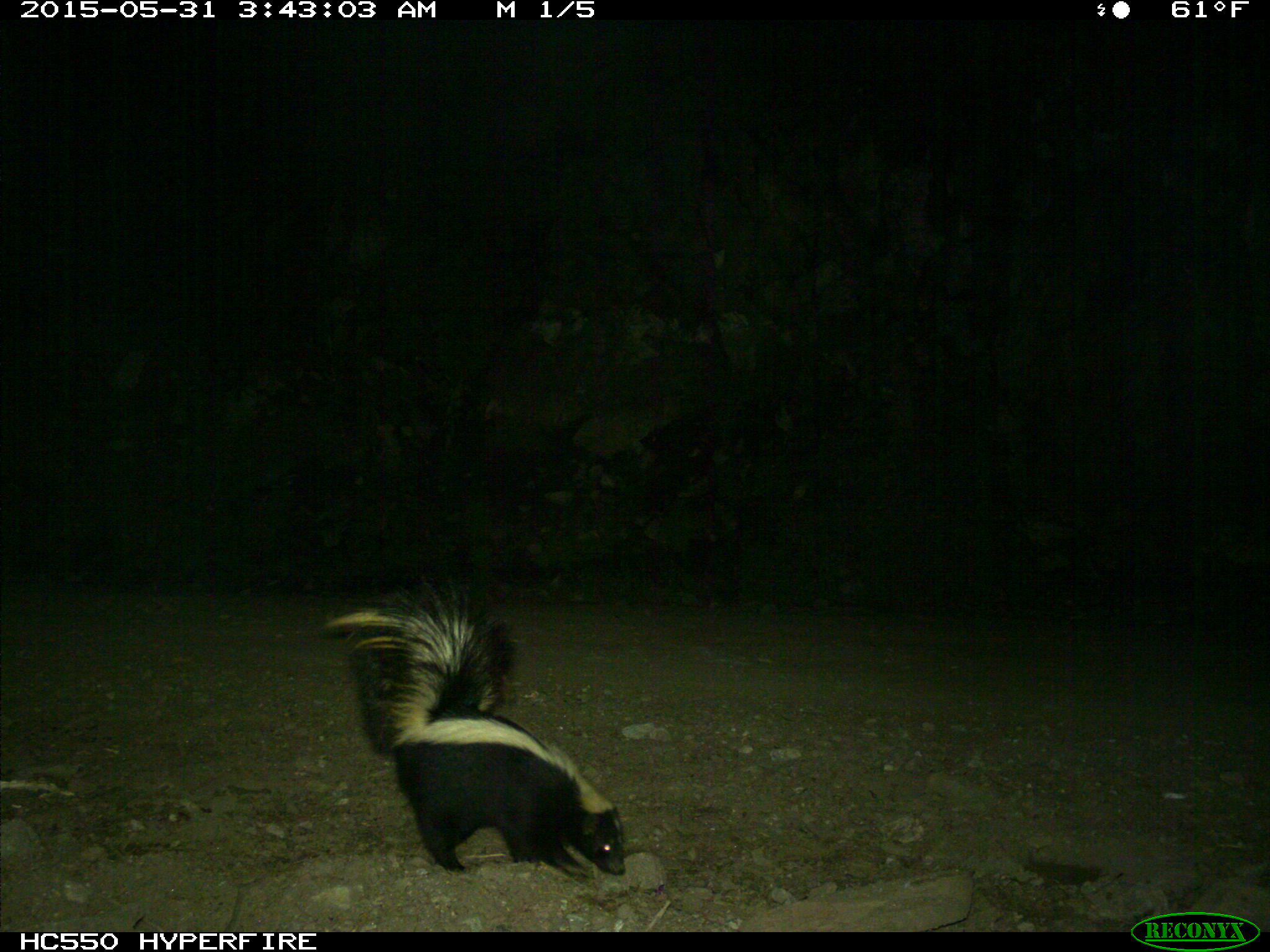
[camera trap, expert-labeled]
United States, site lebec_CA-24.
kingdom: Animalia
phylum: Chordata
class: Mammalia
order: Carnivora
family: Mephitidae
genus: Mephitis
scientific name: Mephitis mephitis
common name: striped skunk